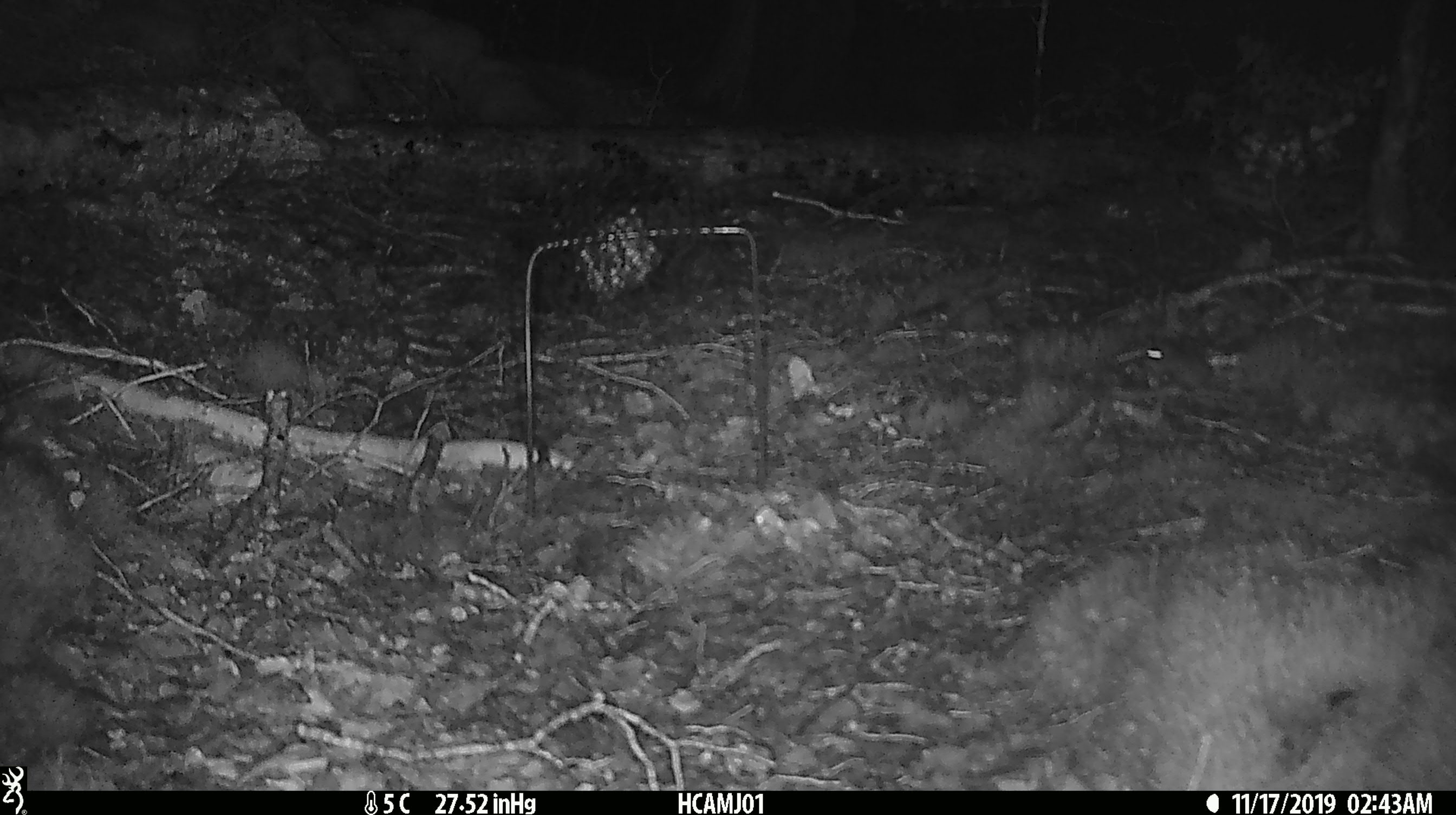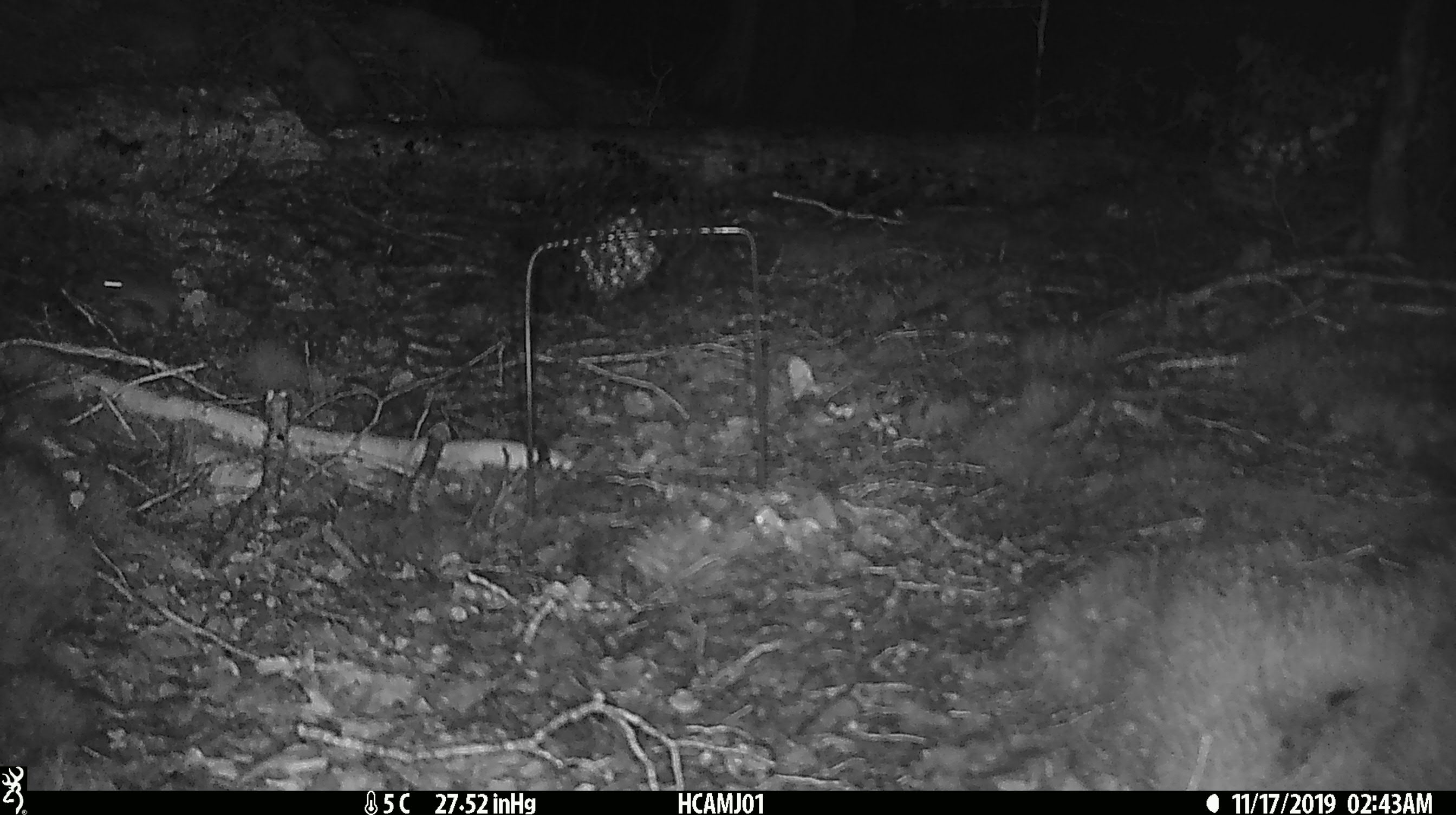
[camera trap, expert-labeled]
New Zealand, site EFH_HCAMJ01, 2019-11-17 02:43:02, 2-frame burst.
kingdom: Animalia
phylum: Chordata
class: Mammalia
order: Rodentia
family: Muridae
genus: Mus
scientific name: Mus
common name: mouse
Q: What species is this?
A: Mouse (Mus).